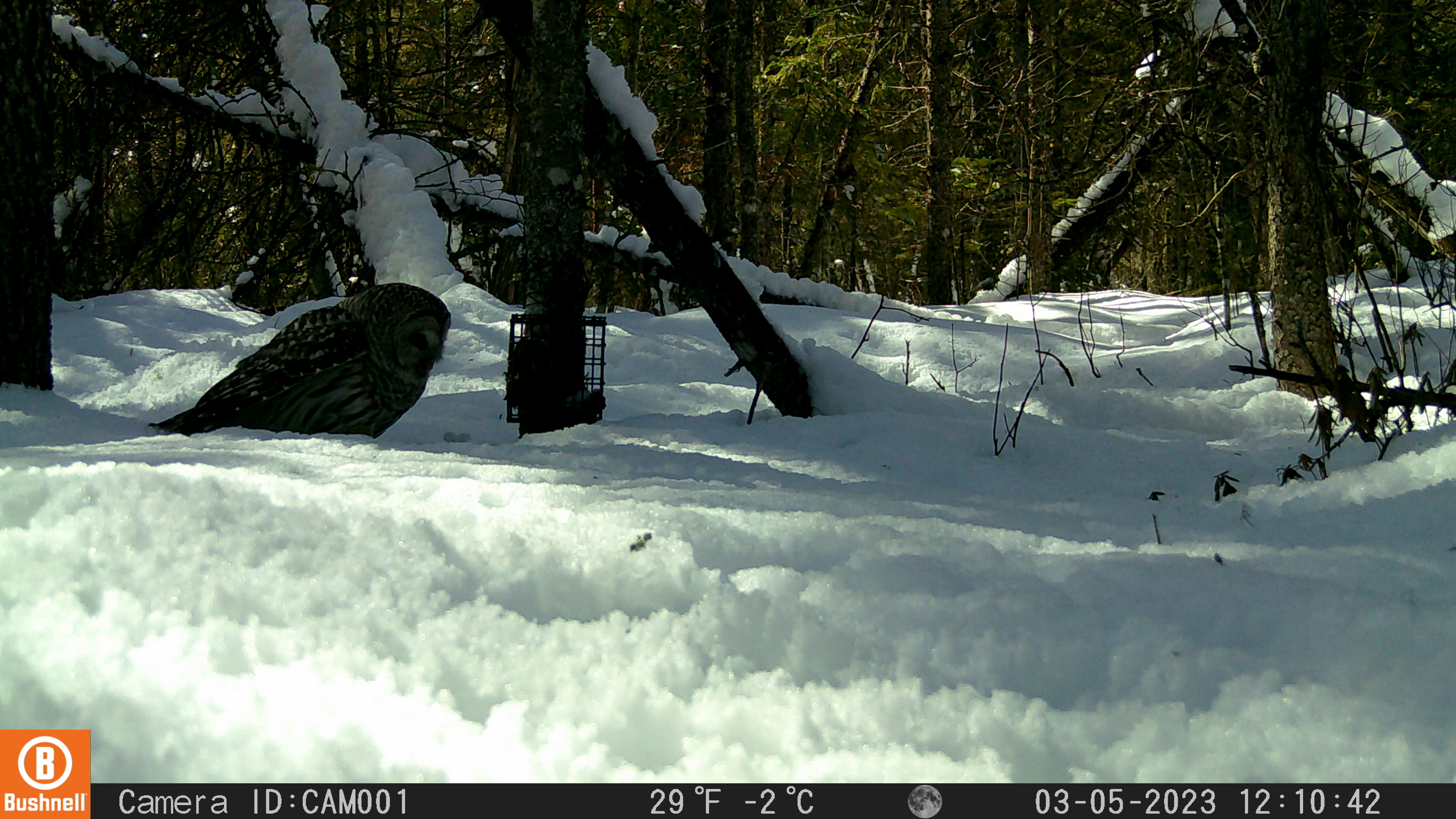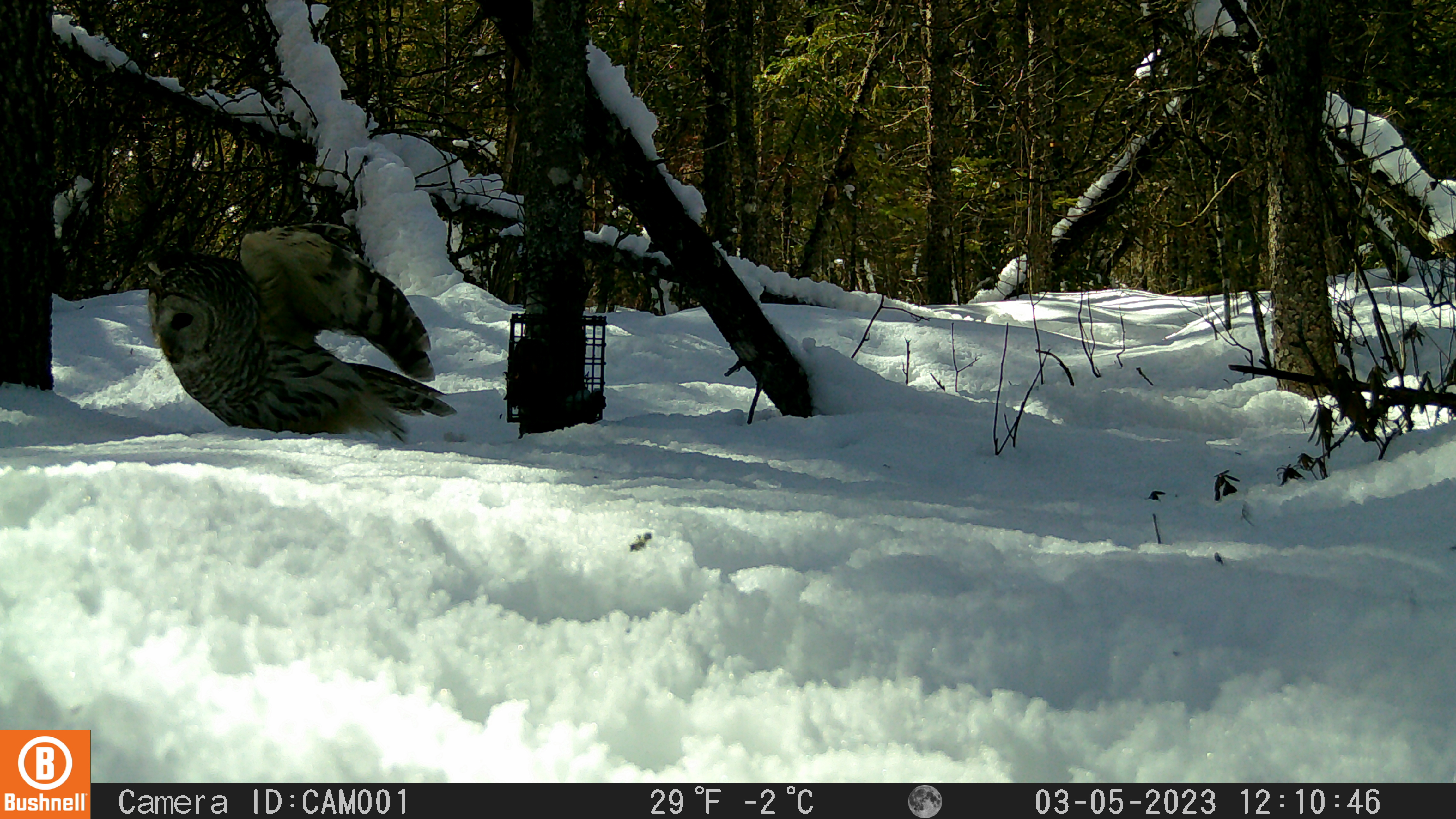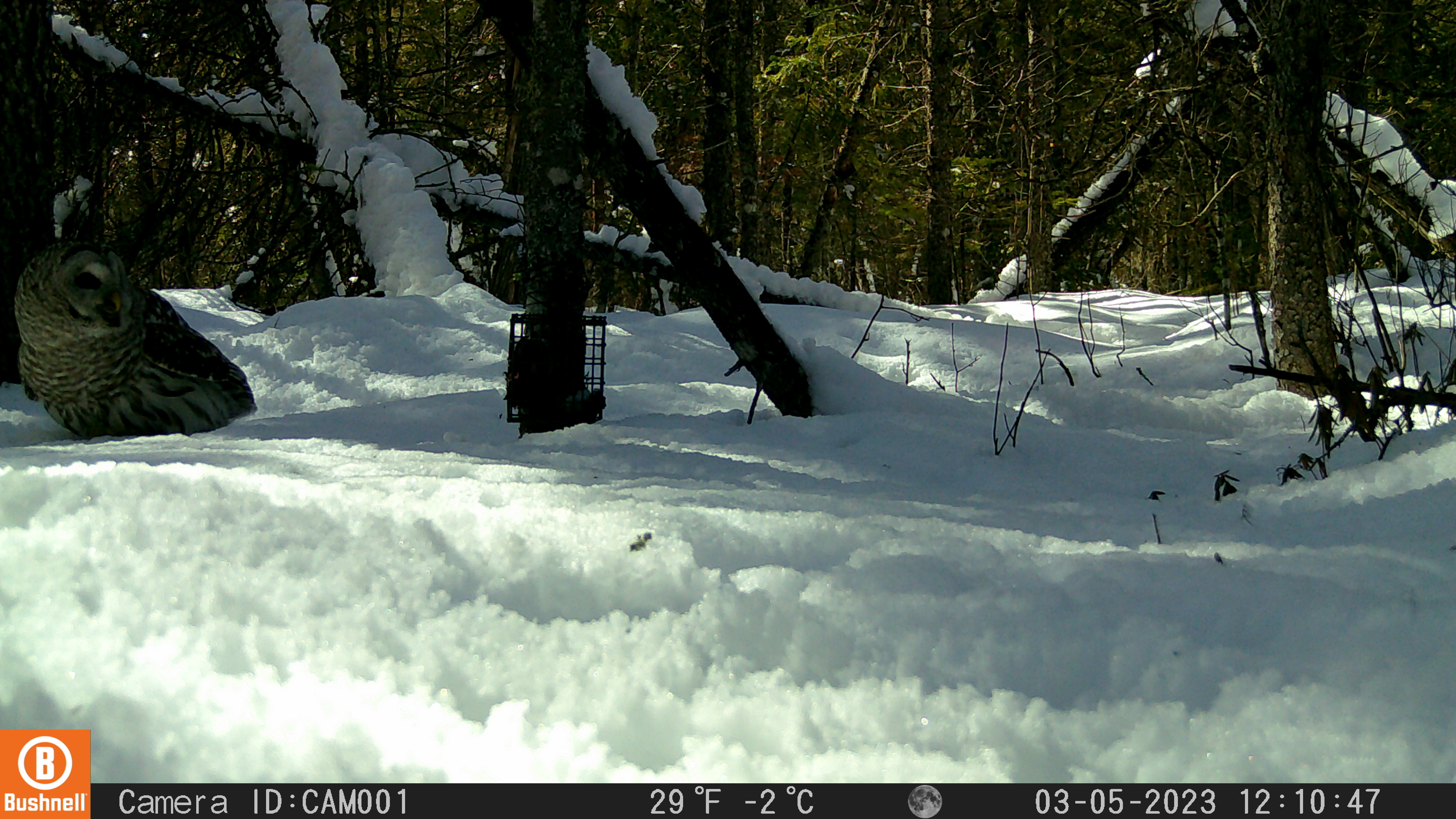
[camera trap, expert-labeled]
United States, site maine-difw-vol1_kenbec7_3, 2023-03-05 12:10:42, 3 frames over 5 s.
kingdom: Animalia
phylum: Chordata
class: Aves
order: Strigiformes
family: Strigidae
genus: Strix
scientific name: Strix varia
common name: barred owl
Barred owl (Strix varia).